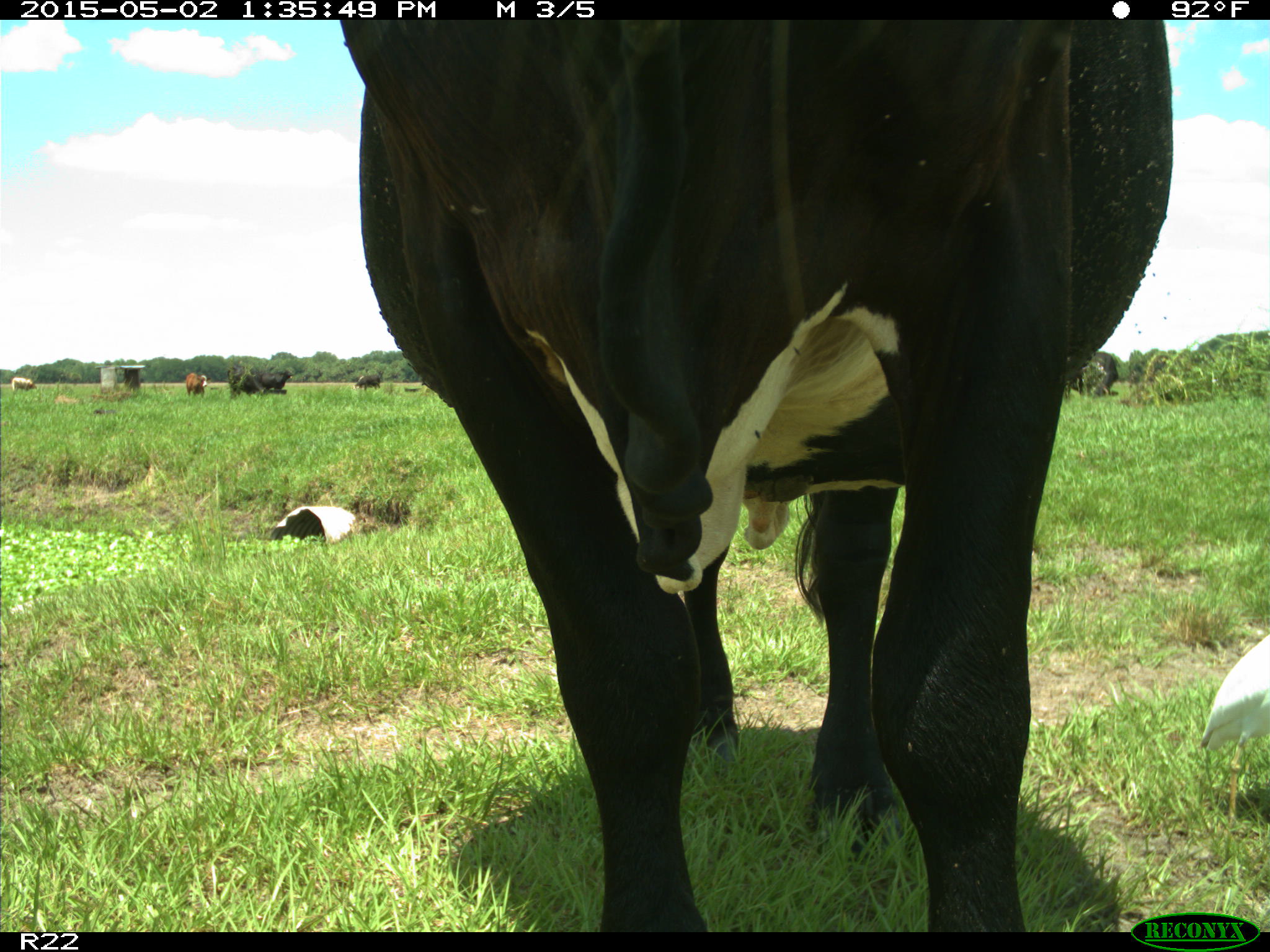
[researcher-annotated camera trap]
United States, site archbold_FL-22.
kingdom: Animalia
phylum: Chordata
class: Mammalia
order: Artiodactyla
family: Bovidae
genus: Bos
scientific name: Bos taurus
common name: domestic cow